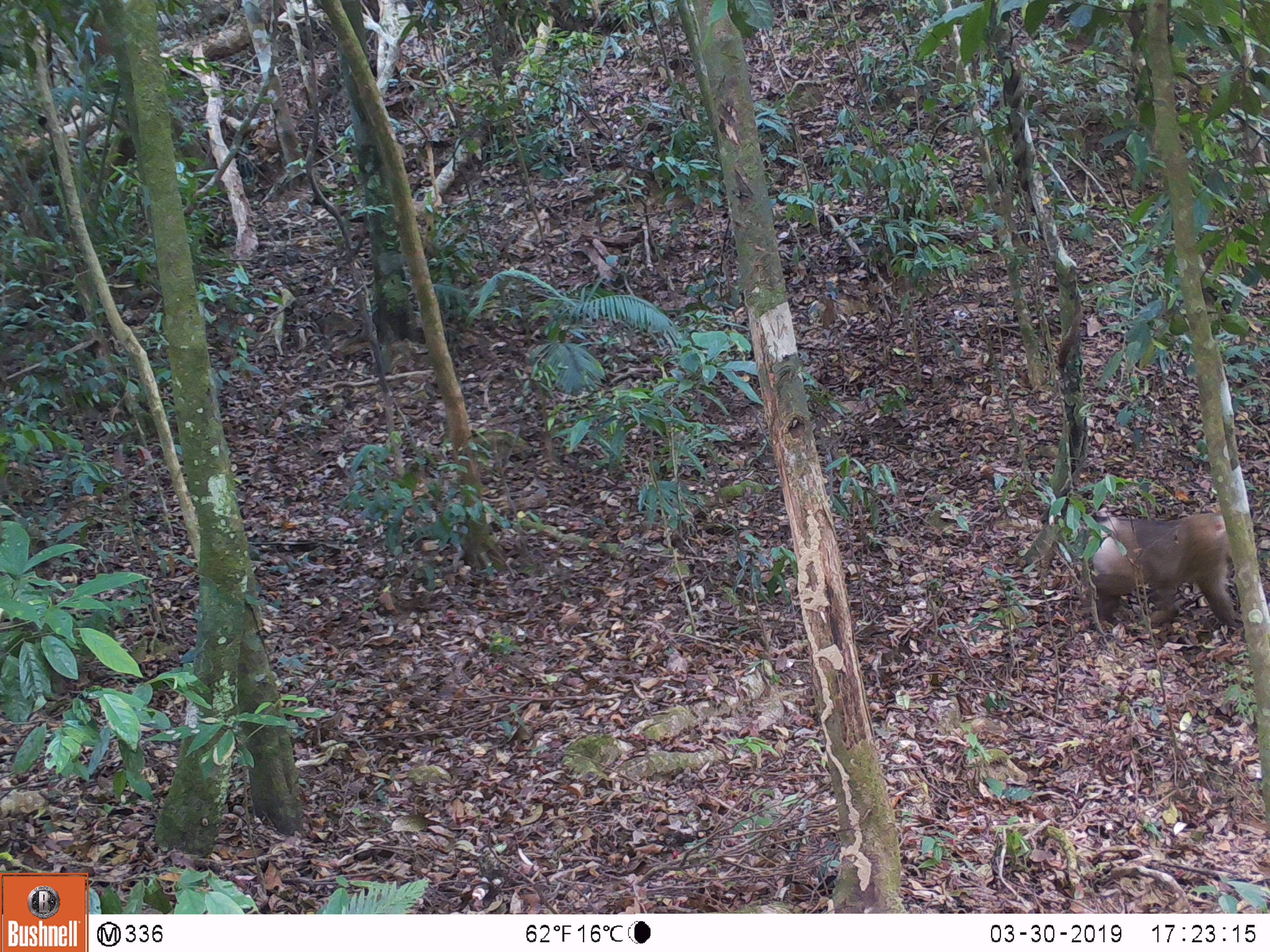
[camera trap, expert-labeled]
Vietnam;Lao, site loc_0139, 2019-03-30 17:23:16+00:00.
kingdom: Animalia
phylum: Chordata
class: Mammalia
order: Primates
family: Cercopithecidae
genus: Macaca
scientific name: Macaca nemestrina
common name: pig-tailed macaque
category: pig tailed macaque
Pig tailed macaque (pig-tailed macaque) (Macaca nemestrina). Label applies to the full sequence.